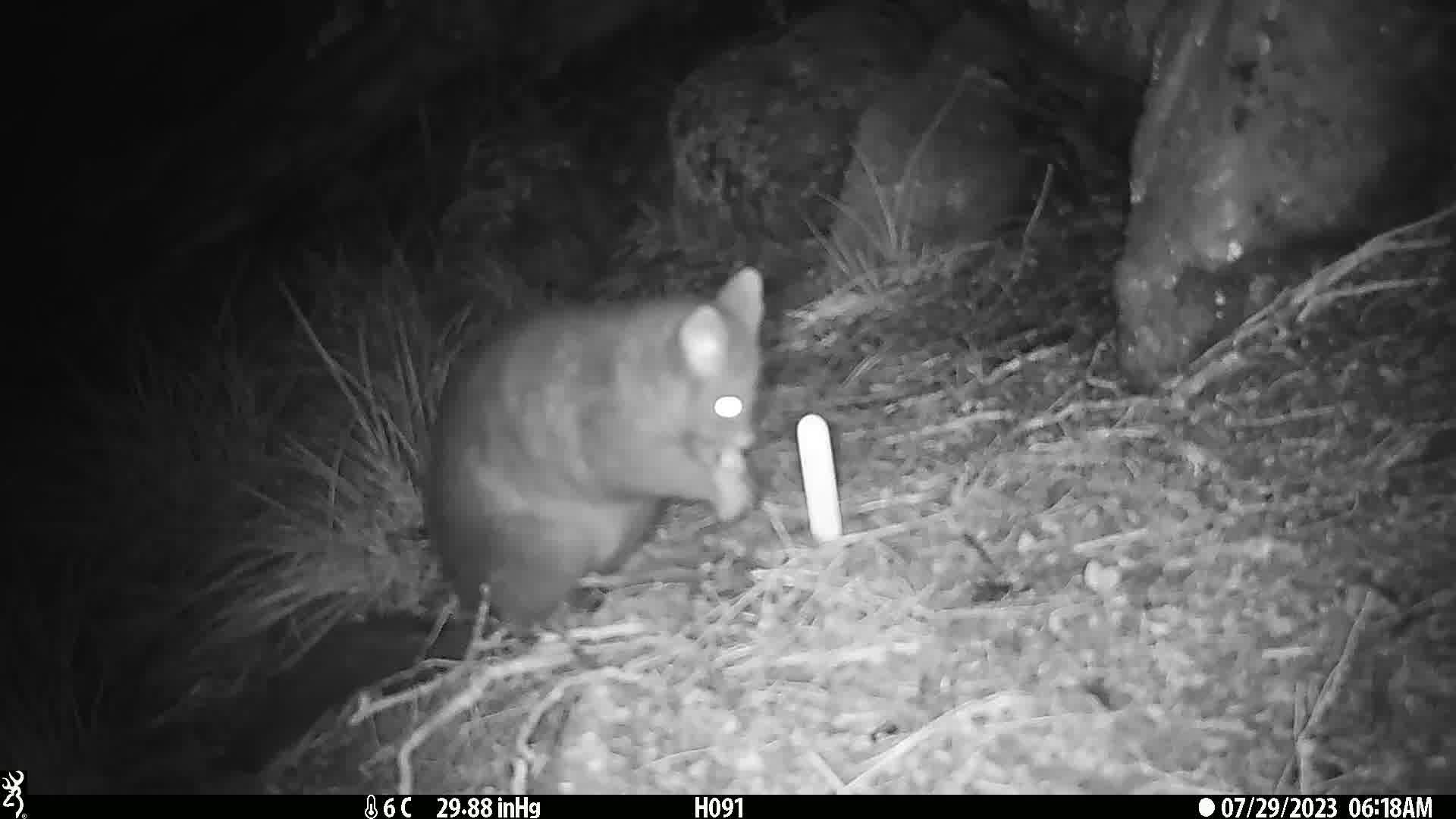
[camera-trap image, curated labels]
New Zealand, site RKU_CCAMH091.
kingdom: Animalia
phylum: Chordata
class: Mammalia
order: Diprotodontia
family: Phalangeridae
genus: Trichosurus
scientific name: Trichosurus vulpecula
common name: common brushtail possum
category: possum